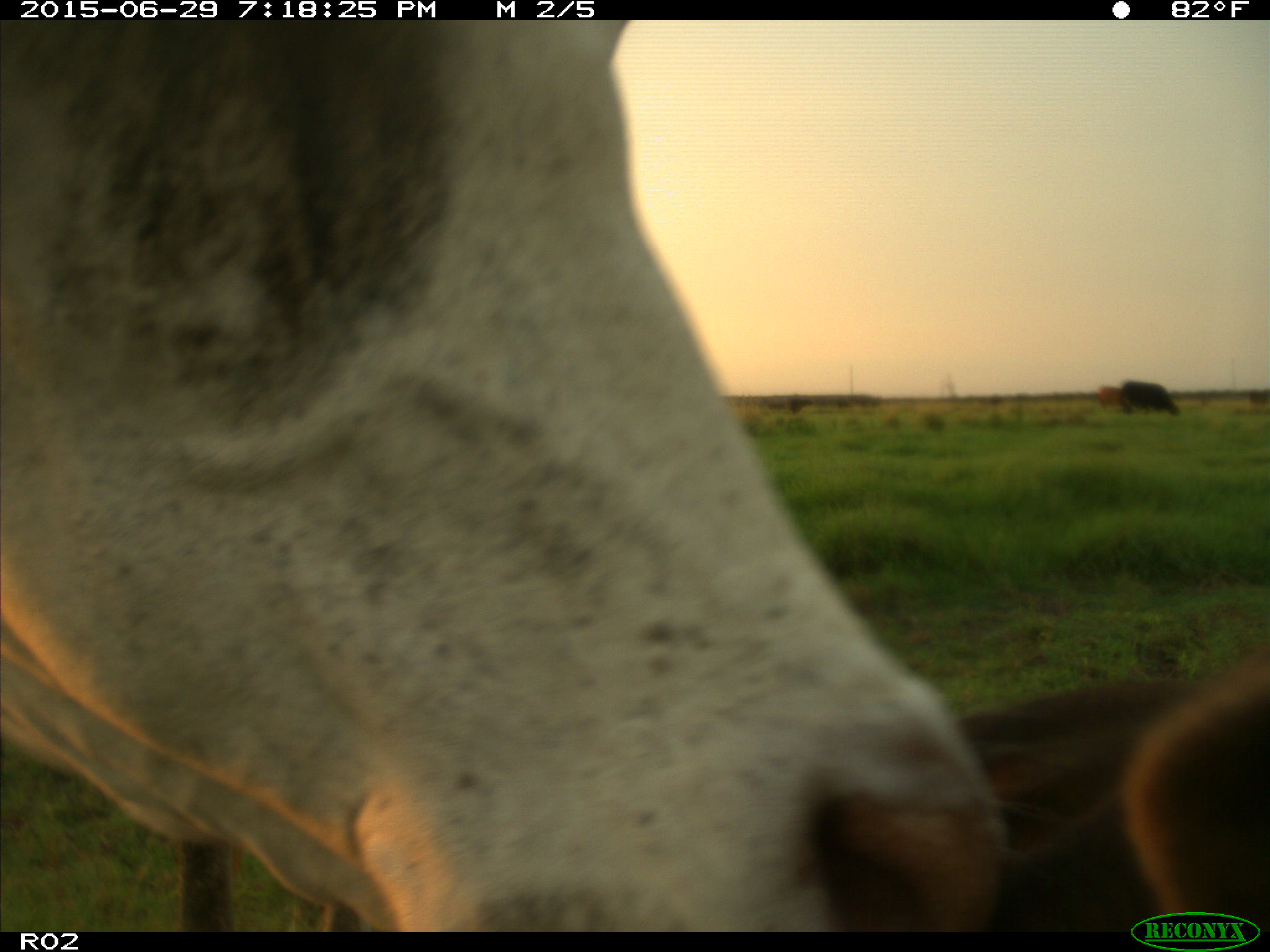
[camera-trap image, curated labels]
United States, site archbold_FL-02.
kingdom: Animalia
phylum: Chordata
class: Mammalia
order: Artiodactyla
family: Bovidae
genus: Bos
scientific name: Bos taurus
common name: domestic cow